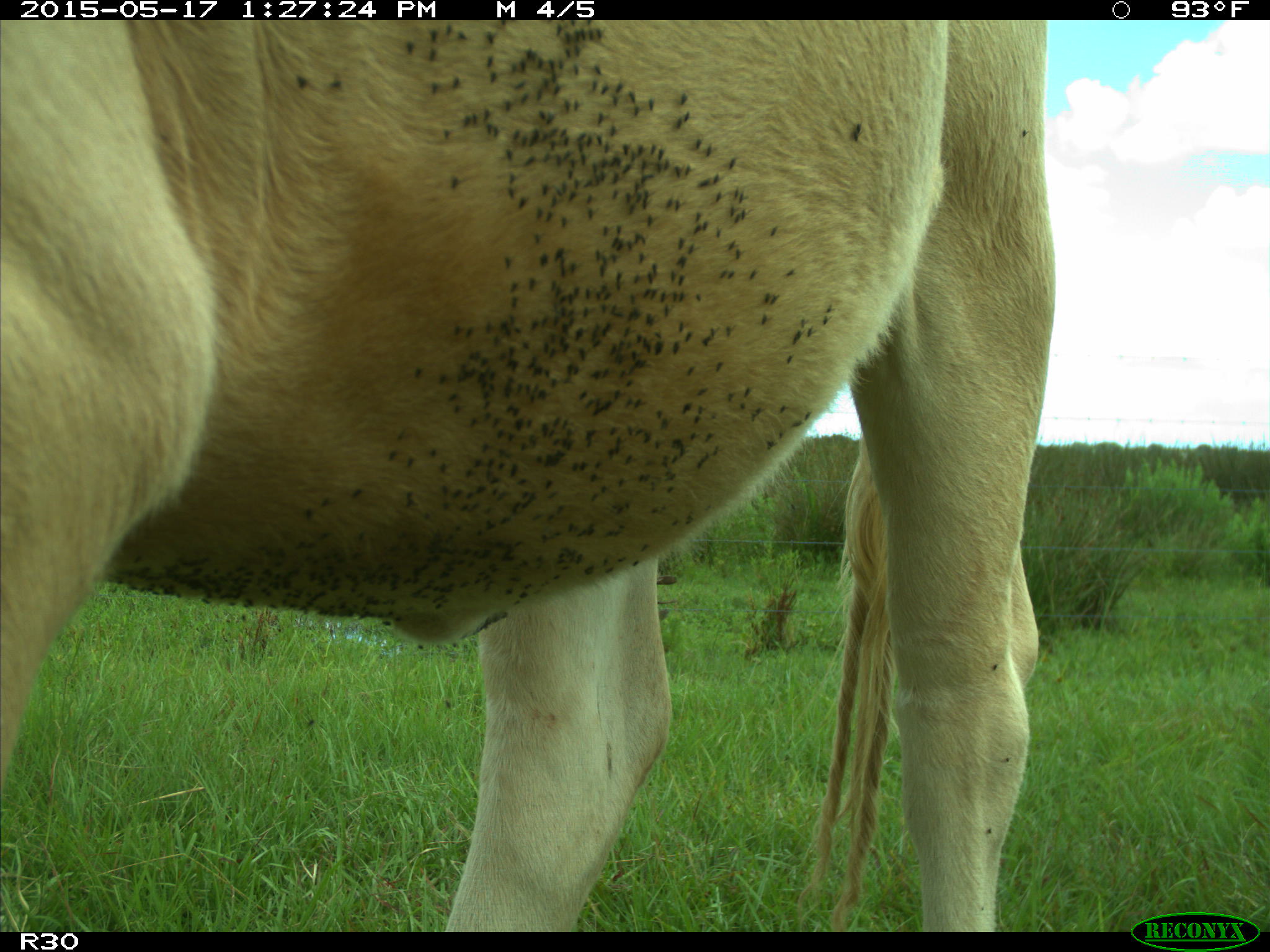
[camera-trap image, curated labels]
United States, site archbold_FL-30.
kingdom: Animalia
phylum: Chordata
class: Mammalia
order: Artiodactyla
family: Bovidae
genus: Bos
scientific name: Bos taurus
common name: domestic cow